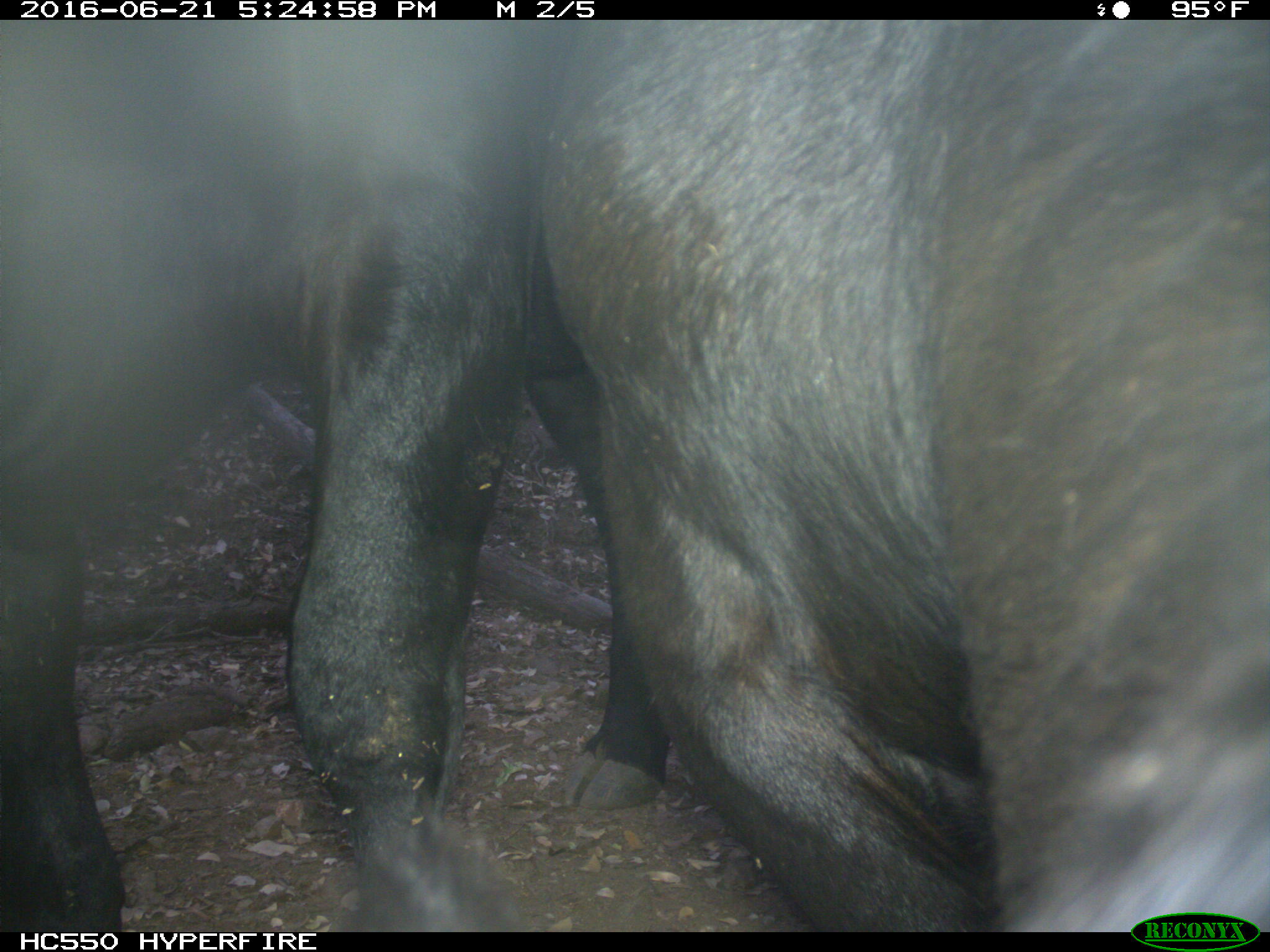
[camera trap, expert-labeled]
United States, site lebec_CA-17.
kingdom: Animalia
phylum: Chordata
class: Mammalia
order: Artiodactyla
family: Bovidae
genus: Bos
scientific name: Bos taurus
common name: domestic cow